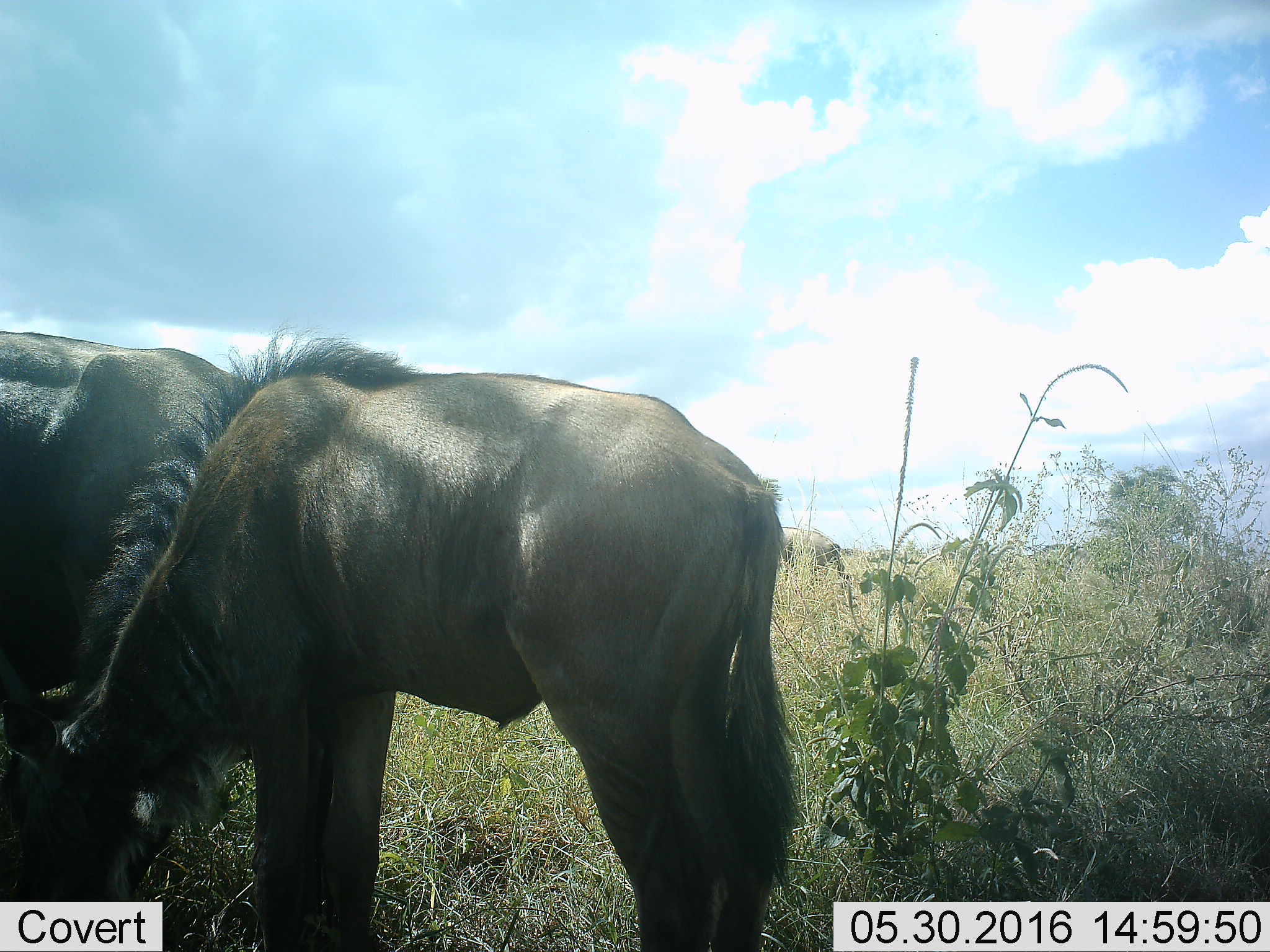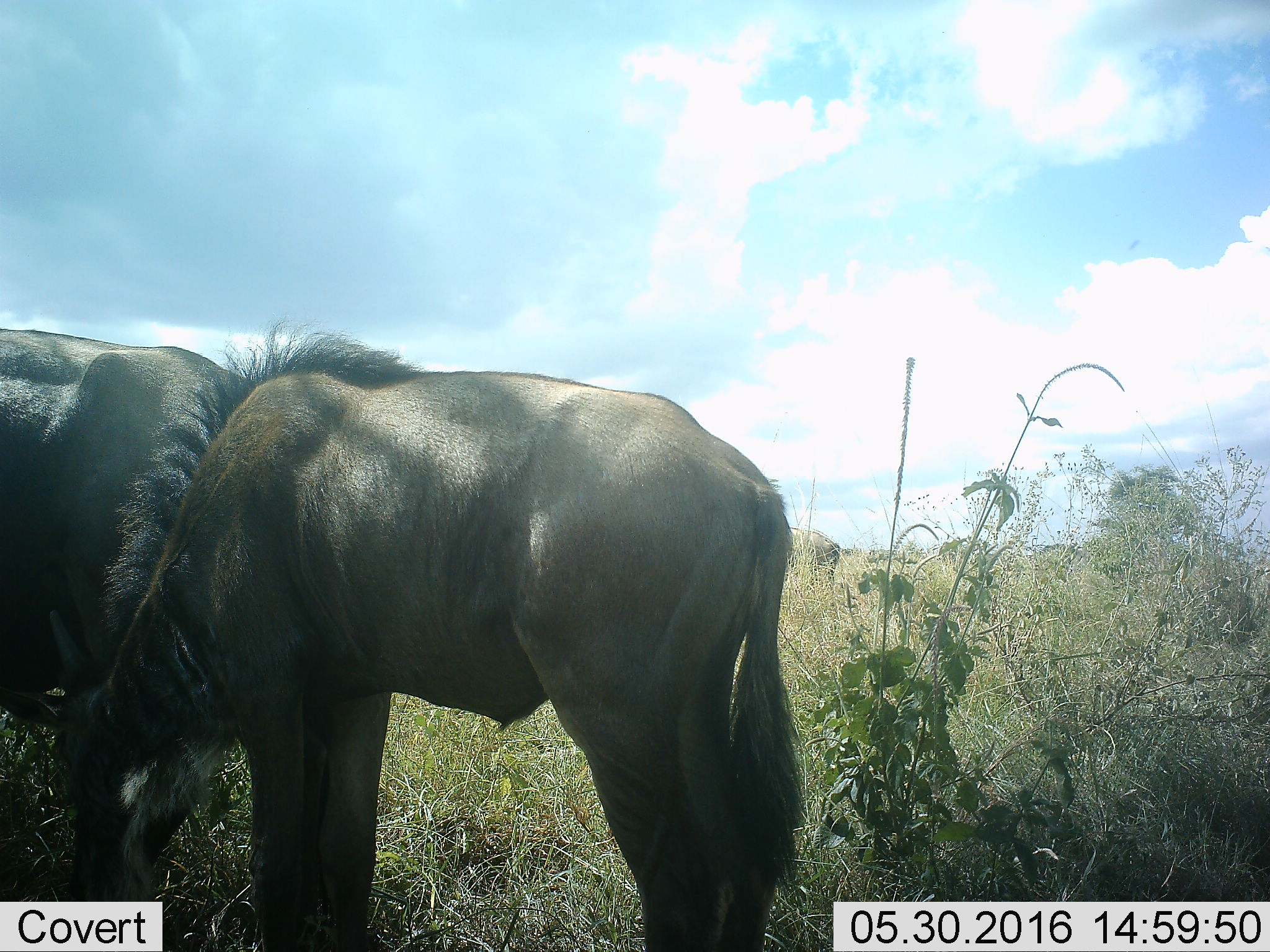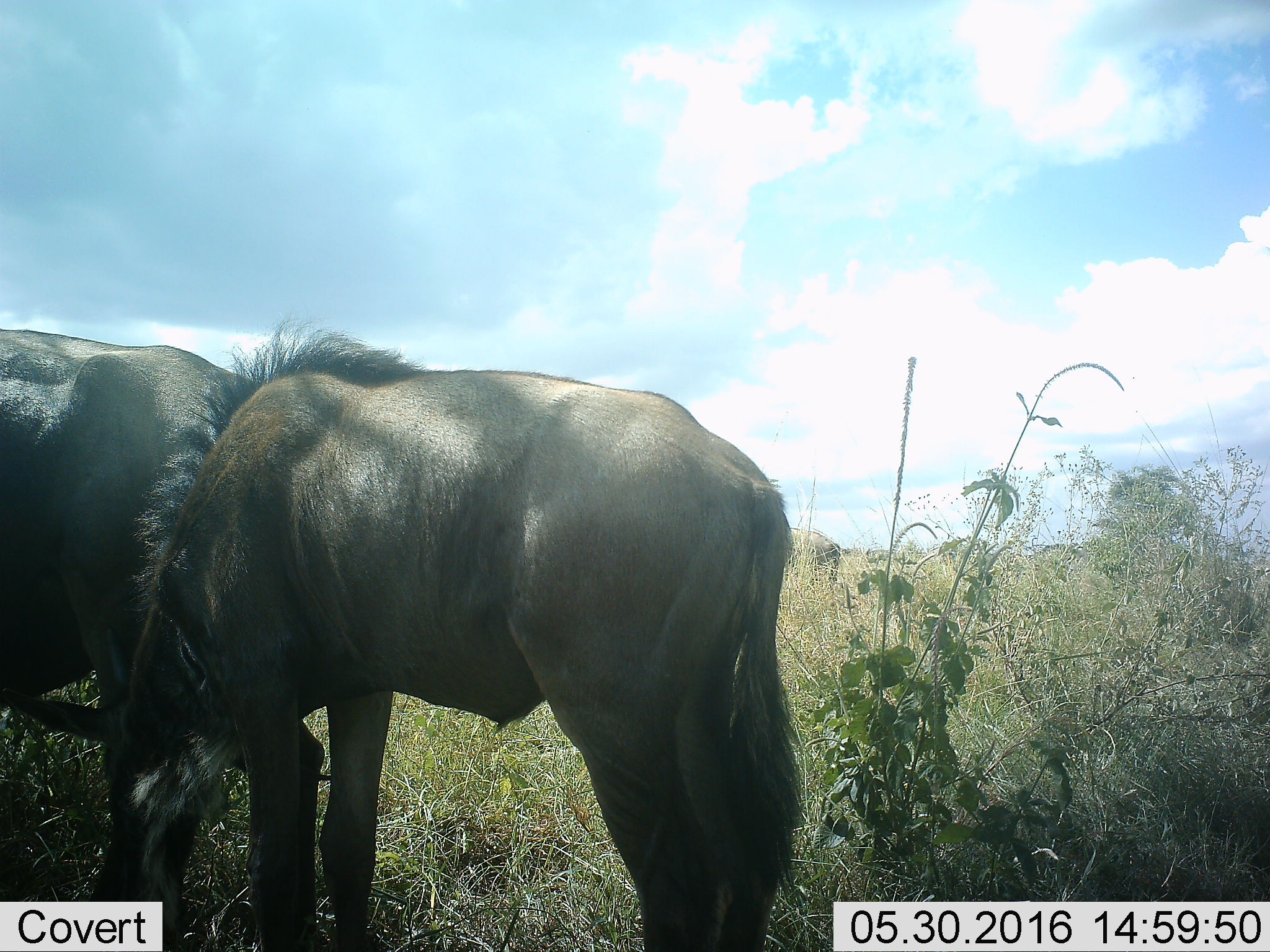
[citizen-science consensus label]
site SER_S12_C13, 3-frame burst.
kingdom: Animalia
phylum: Chordata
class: Mammalia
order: Artiodactyla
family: Bovidae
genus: Connochaetes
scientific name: Connochaetes taurinus taurinus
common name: blue wildebeest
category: wildebeestblue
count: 3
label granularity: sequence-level